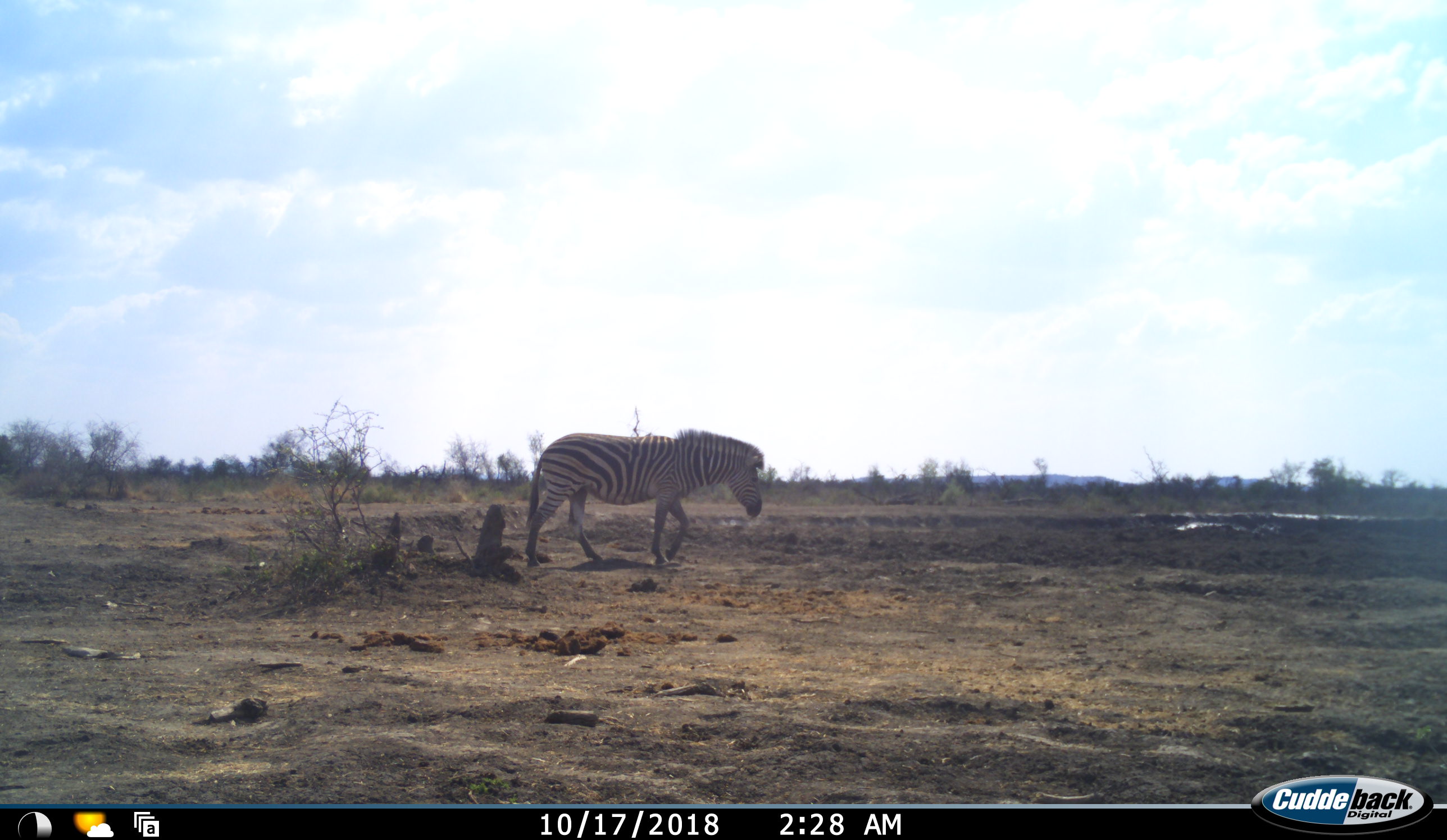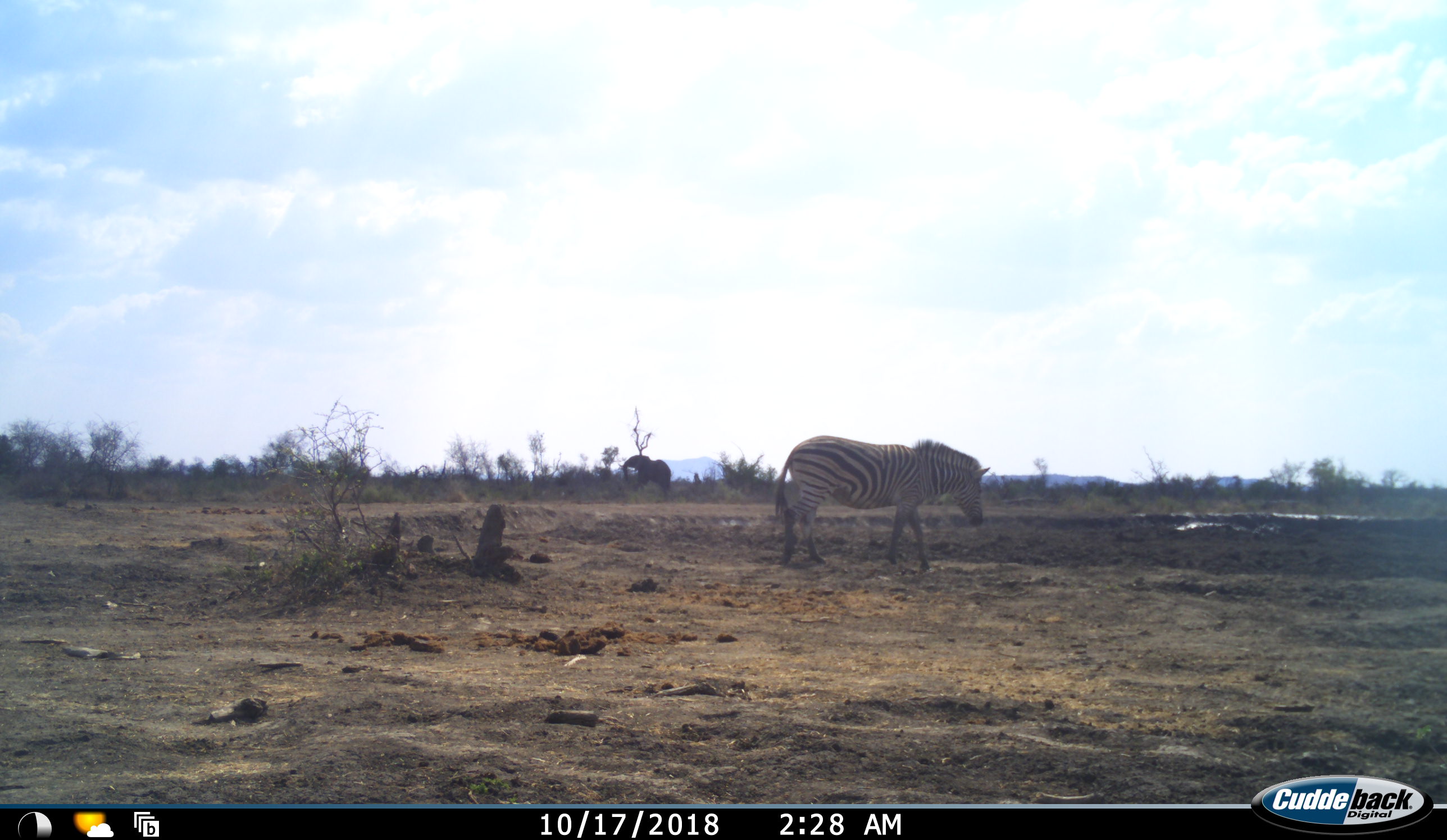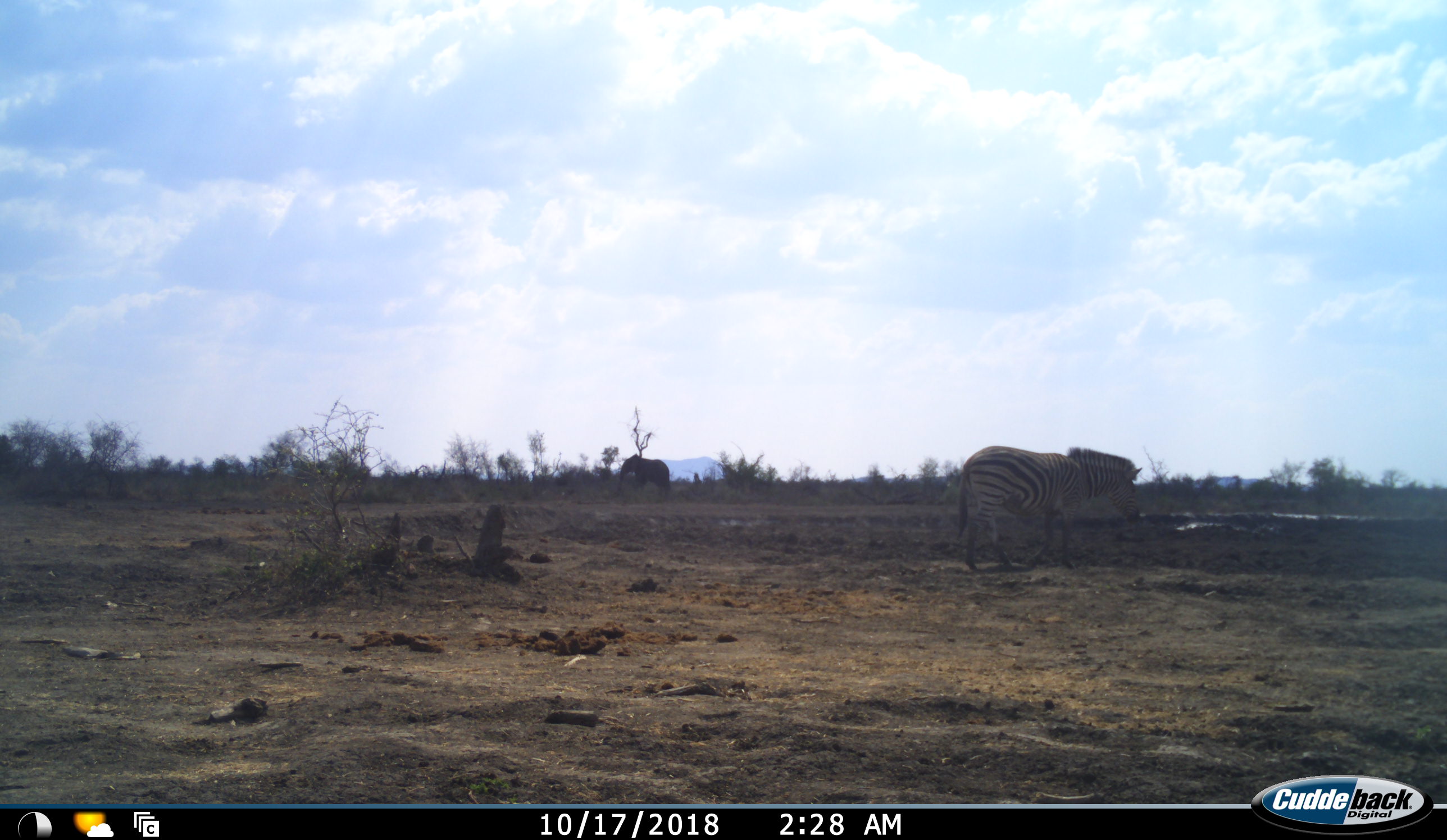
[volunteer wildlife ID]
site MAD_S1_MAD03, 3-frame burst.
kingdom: Animalia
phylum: Chordata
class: Mammalia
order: Proboscidea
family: Elephantidae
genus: Loxodonta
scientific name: Loxodonta africana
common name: african bush elephant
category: elephant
Elephant (african bush elephant) (Loxodonta africana), count 1. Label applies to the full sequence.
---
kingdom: Animalia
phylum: Chordata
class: Mammalia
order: Perissodactyla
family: Equidae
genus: Equus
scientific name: Equus quagga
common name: plains zebra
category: zebraplains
Zebraplains (plains zebra) (Equus quagga), count 1. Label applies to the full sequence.